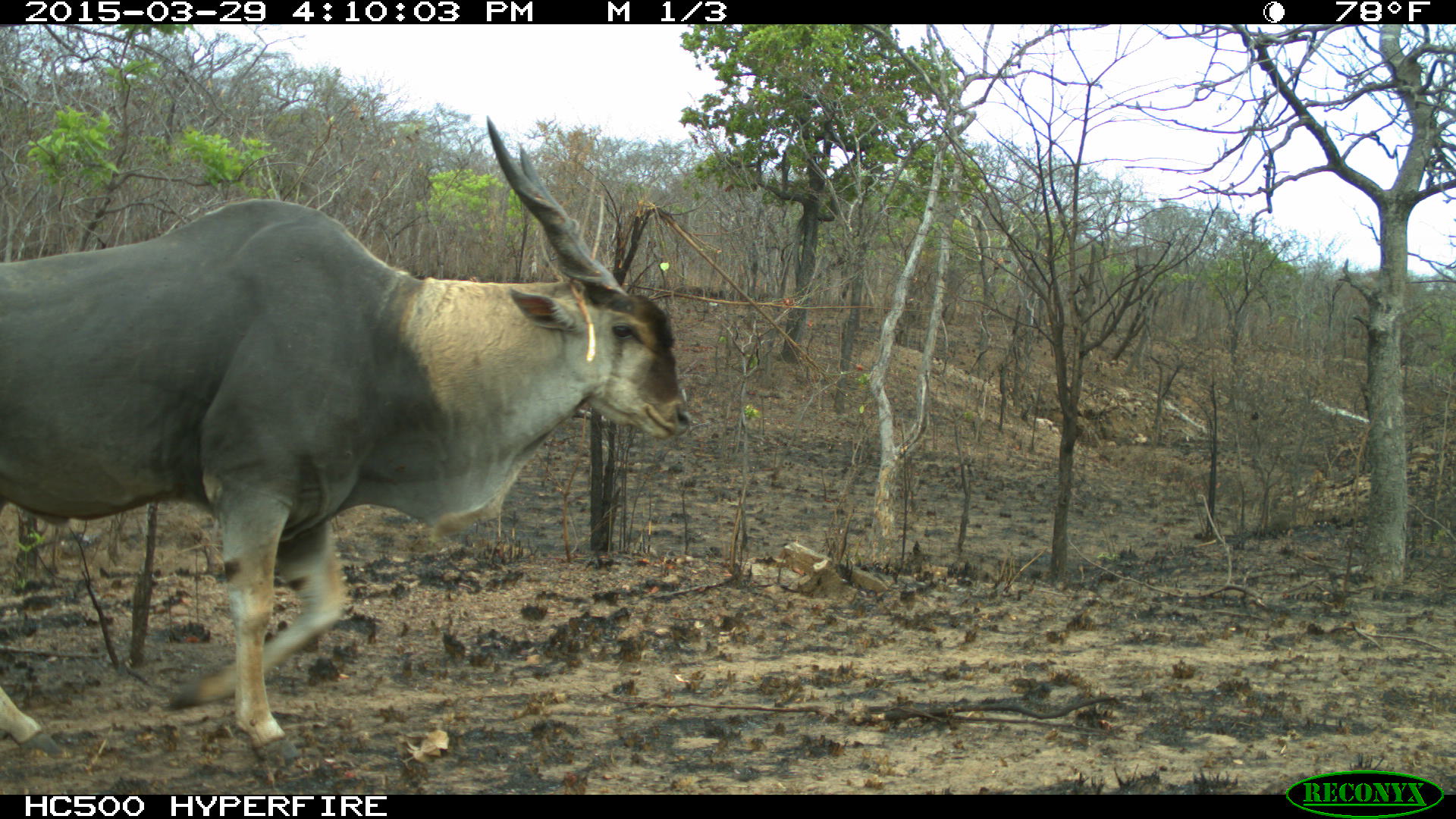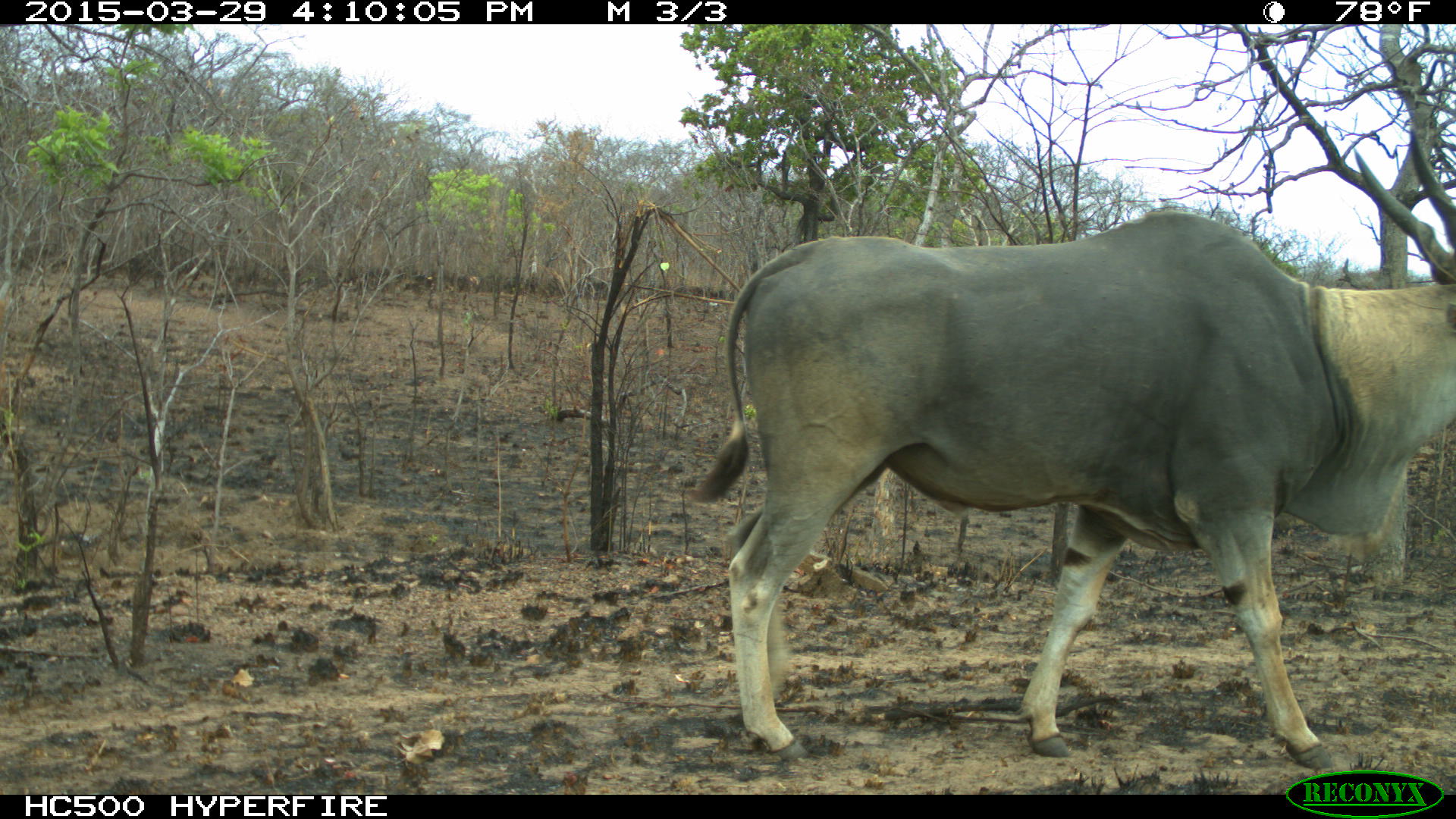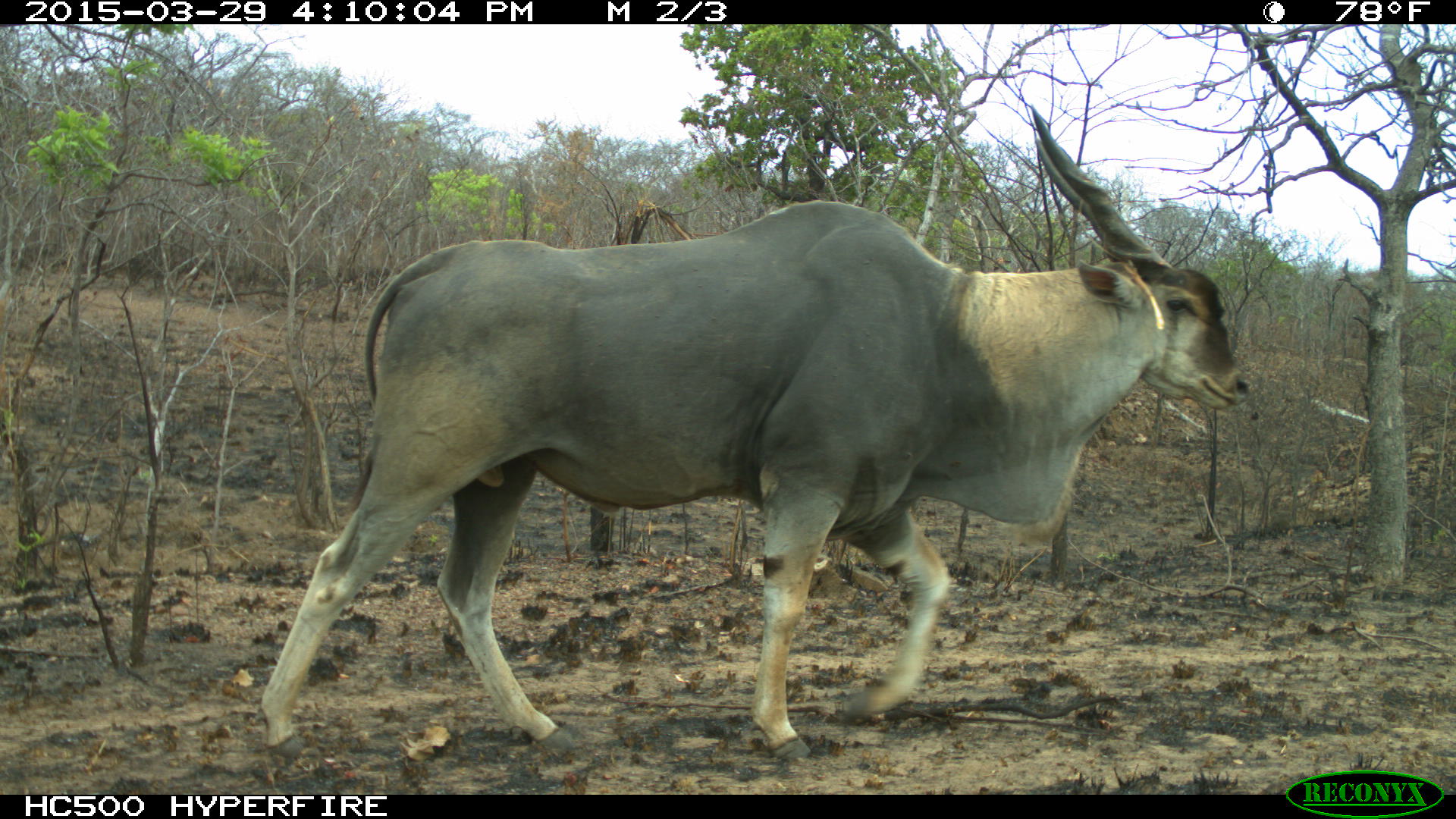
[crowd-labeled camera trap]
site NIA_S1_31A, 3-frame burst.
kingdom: Animalia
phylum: Chordata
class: Mammalia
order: Artiodactyla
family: Bovidae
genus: Tragelaphus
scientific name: Tragelaphus oryx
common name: eland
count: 1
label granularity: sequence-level